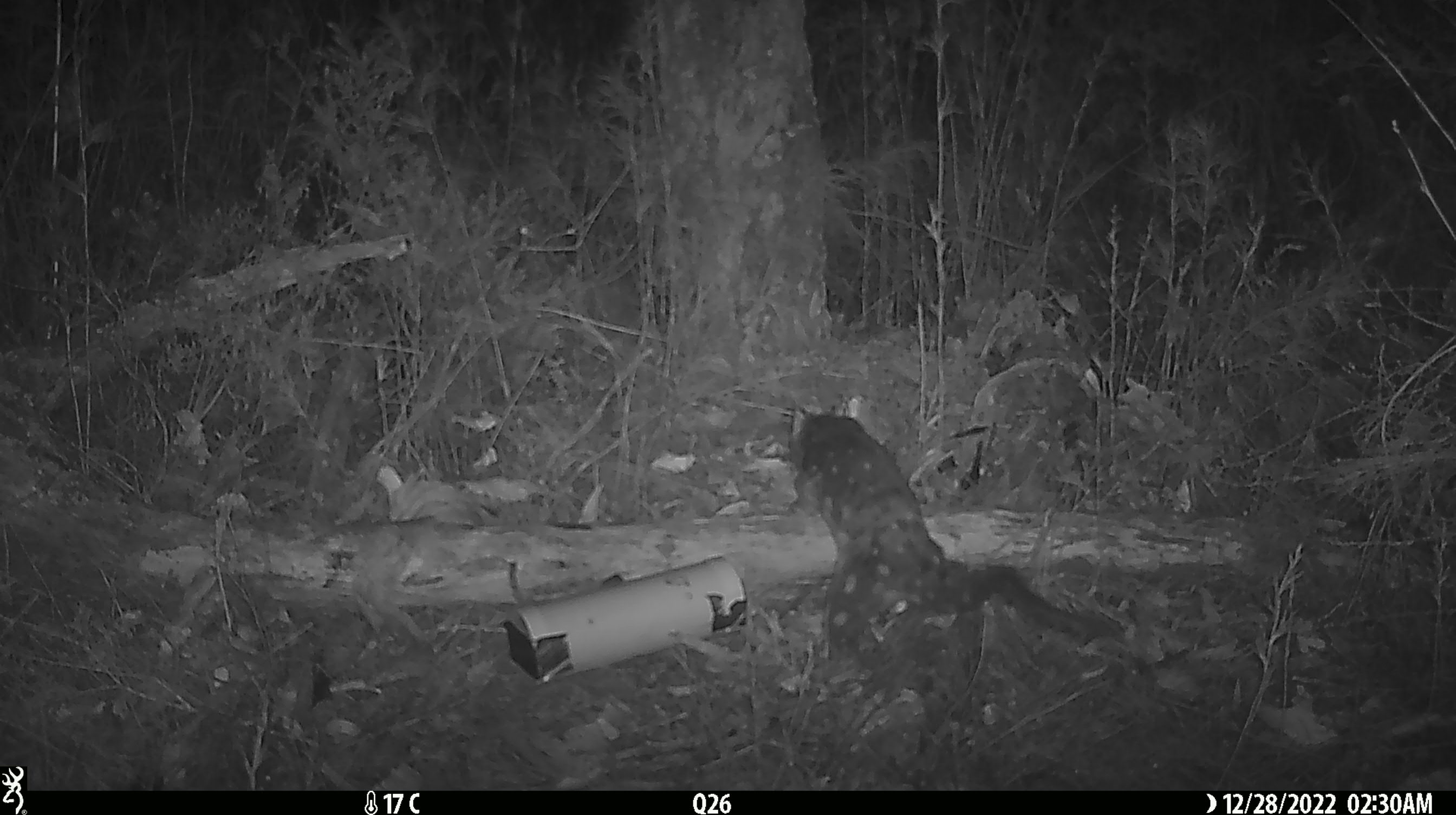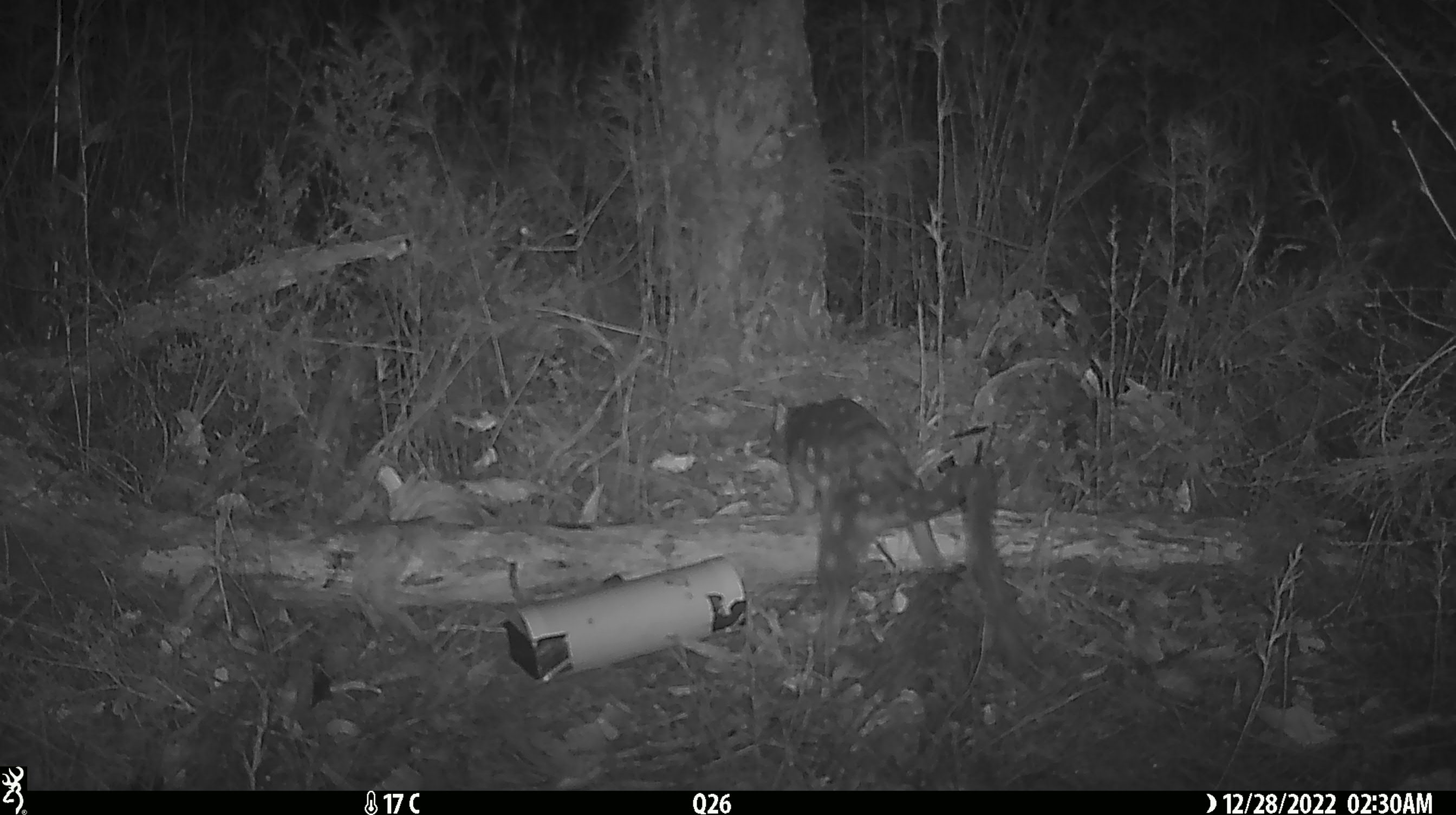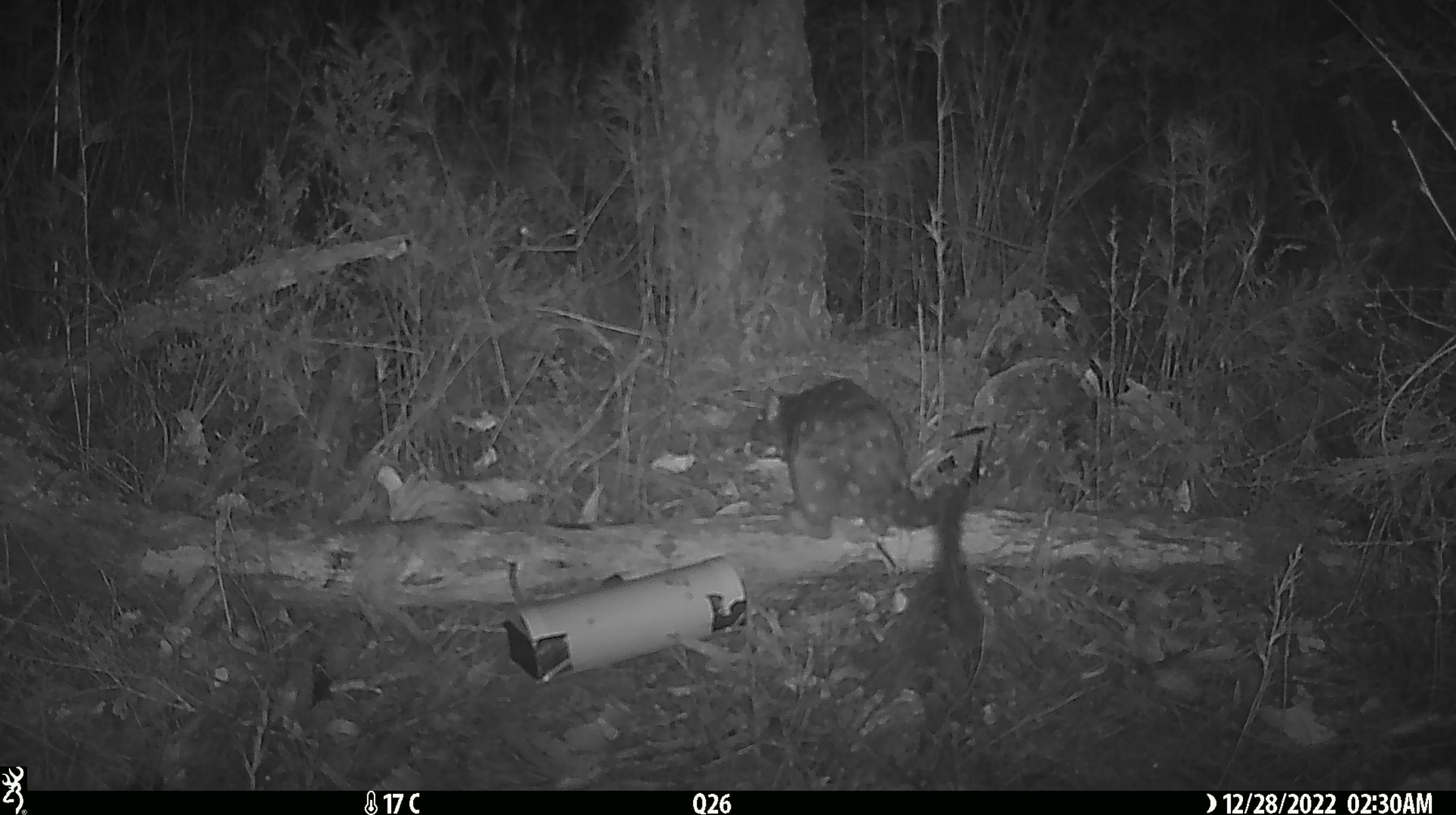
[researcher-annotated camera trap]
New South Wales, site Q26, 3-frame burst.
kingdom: Animalia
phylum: Chordata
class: Mammalia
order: Dasyuromorphia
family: Dasyuridae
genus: Dasyurus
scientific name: Dasyurus maculatus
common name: spotted-tailed quoll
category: quoll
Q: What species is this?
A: Quoll (spotted-tailed quoll) (Dasyurus maculatus).